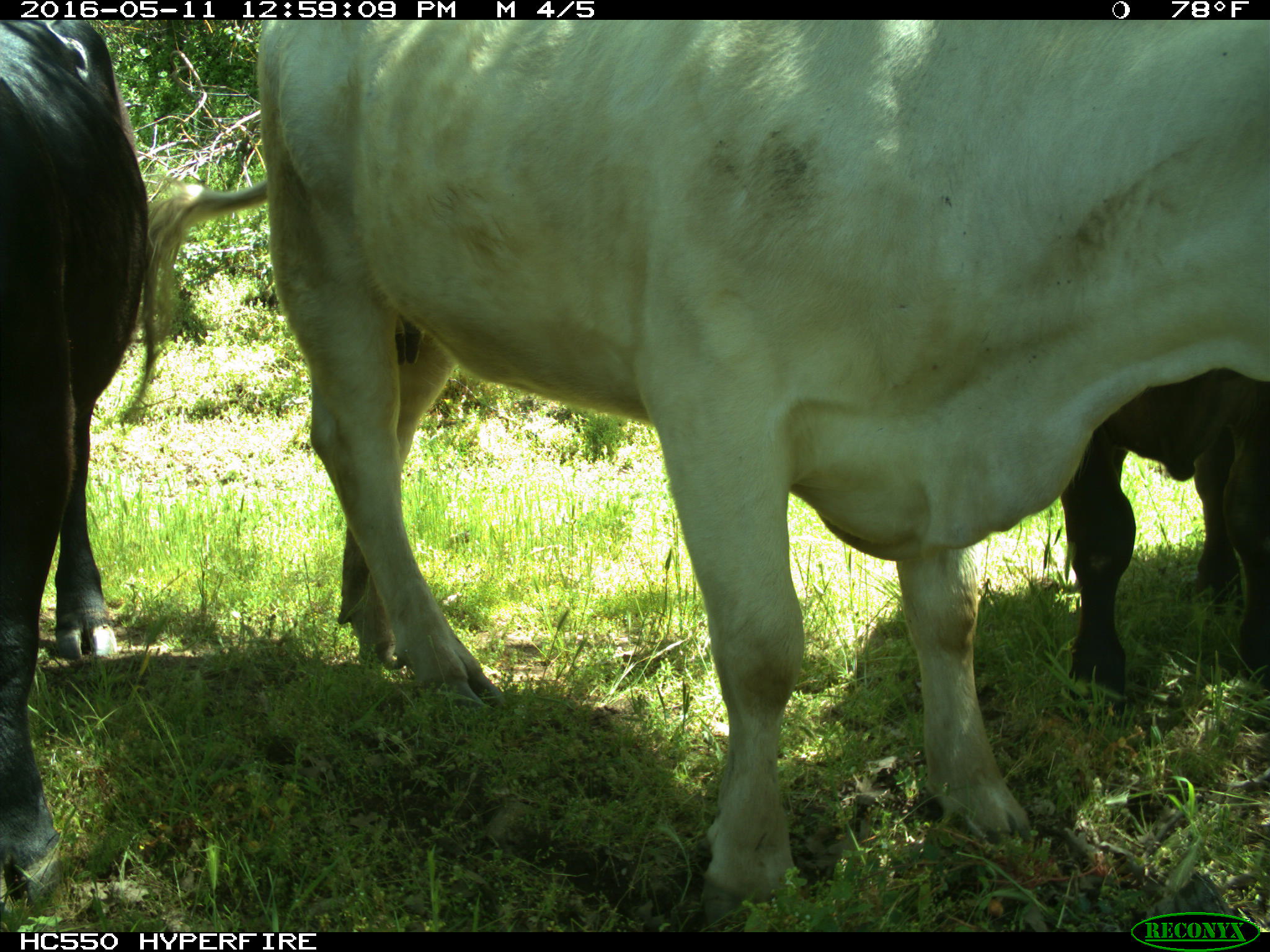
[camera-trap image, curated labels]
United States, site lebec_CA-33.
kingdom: Animalia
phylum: Chordata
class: Mammalia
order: Artiodactyla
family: Bovidae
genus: Bos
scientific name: Bos taurus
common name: domestic cow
Bos taurus (domestic cow).